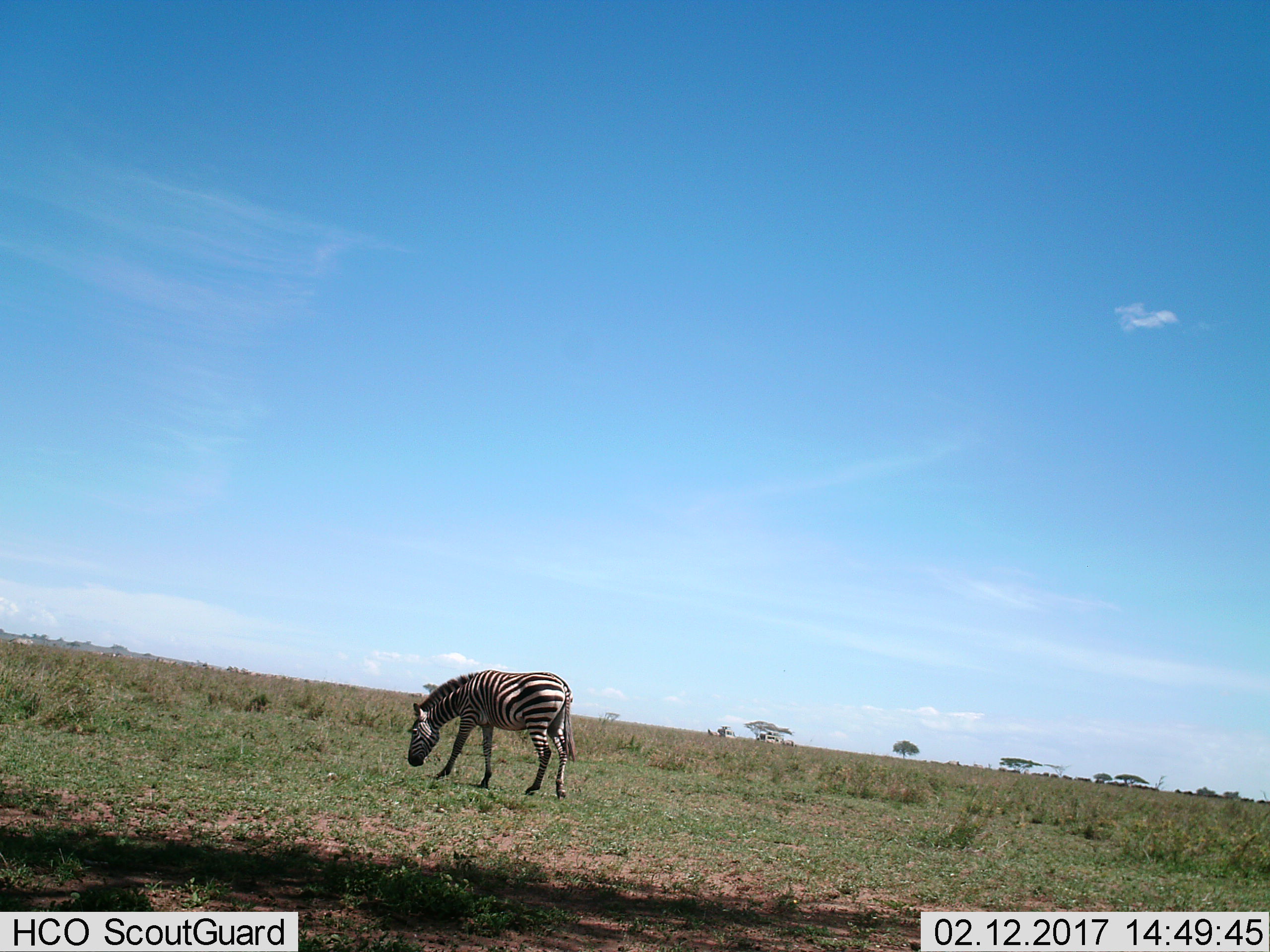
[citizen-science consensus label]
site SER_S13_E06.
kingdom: Animalia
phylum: Chordata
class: Mammalia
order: Perissodactyla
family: Equidae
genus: Equus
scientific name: Equus quagga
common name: plains zebra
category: zebraplains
Zebraplains (plains zebra) (Equus quagga), count 1. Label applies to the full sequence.